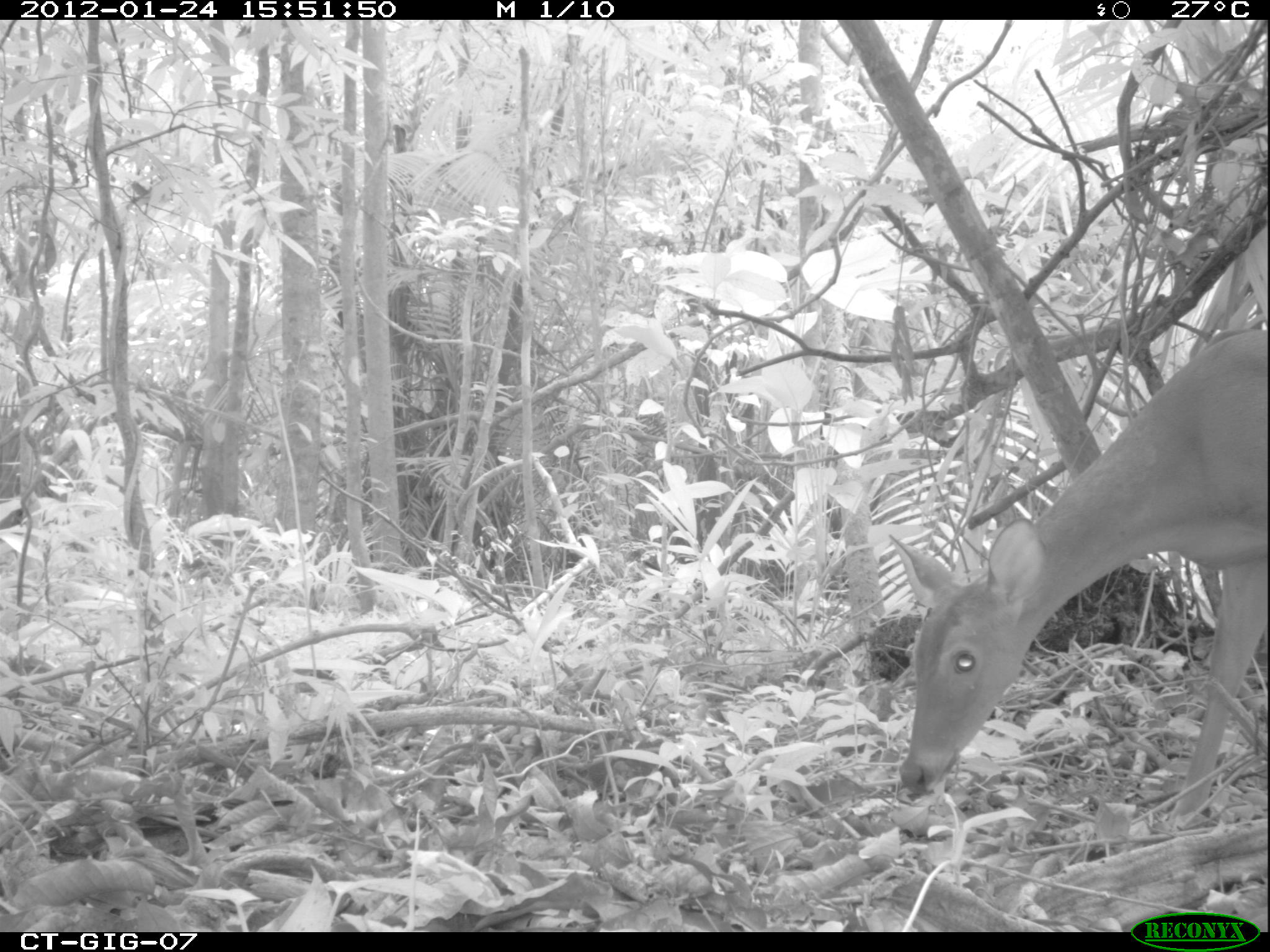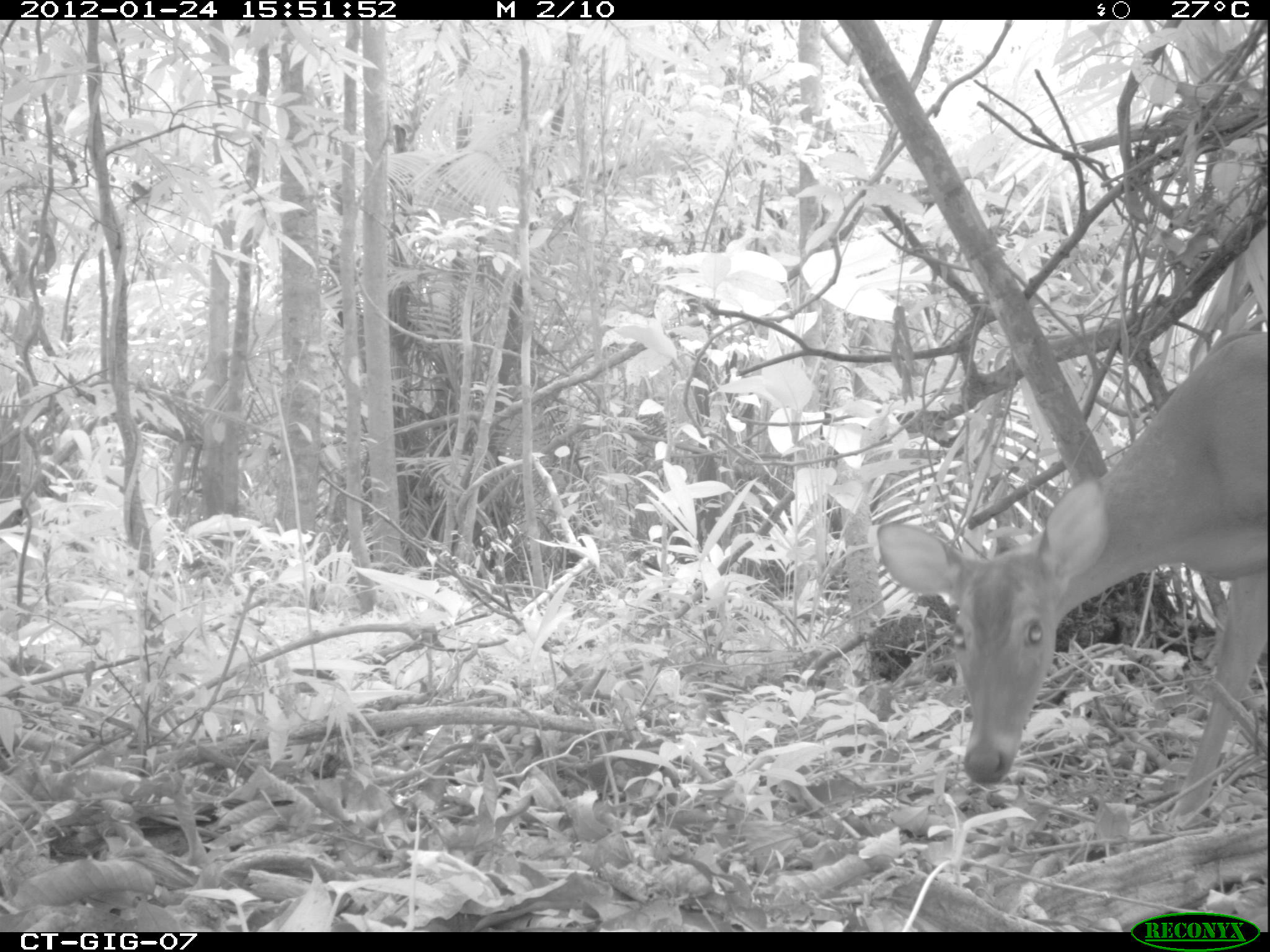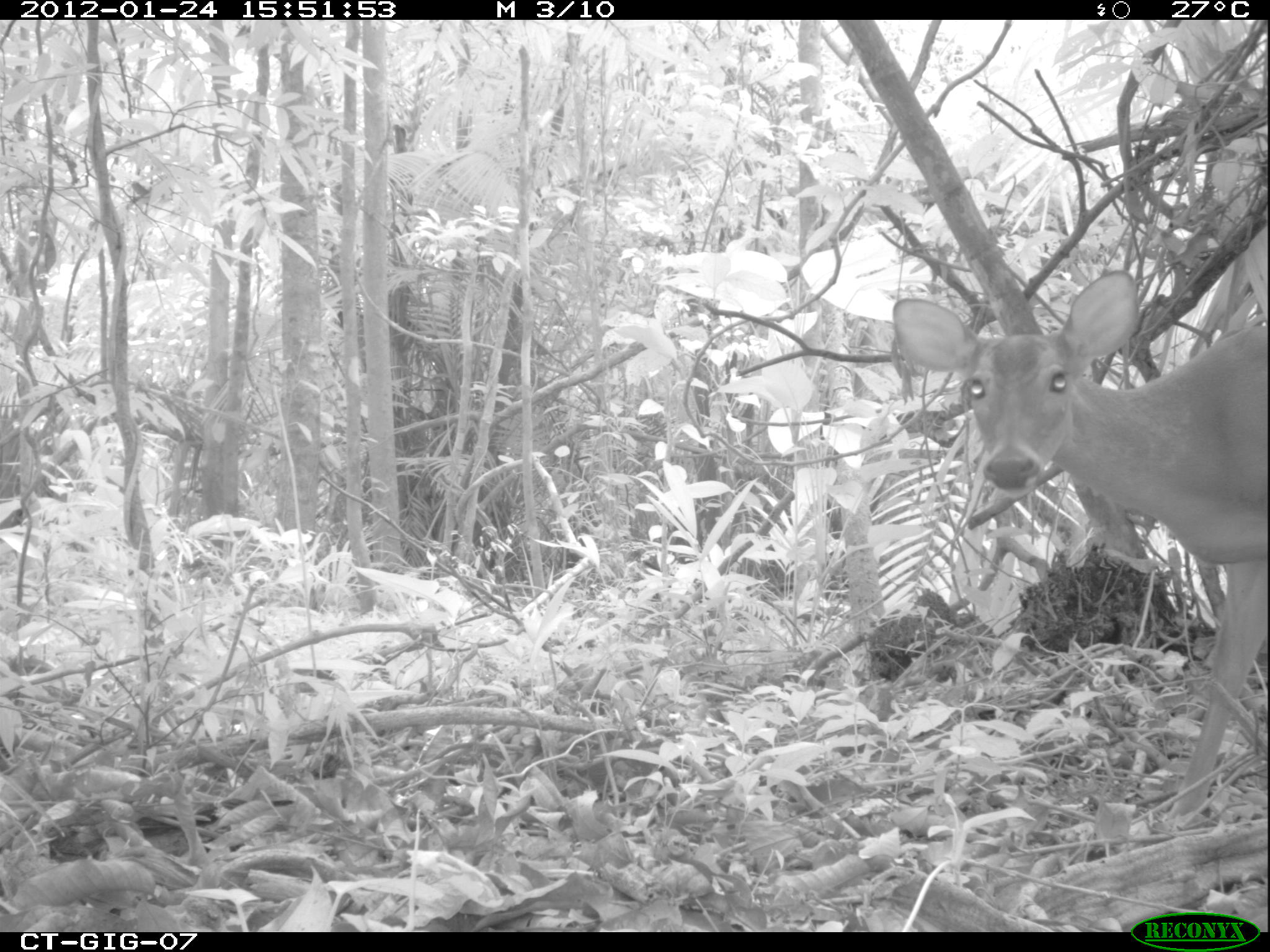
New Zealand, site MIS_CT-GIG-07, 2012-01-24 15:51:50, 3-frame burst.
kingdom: Animalia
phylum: Chordata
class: Mammalia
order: Artiodactyla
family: Cervidae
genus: Odocoileus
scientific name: Odocoileus virginianus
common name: white-tailed deer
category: white tailed deer